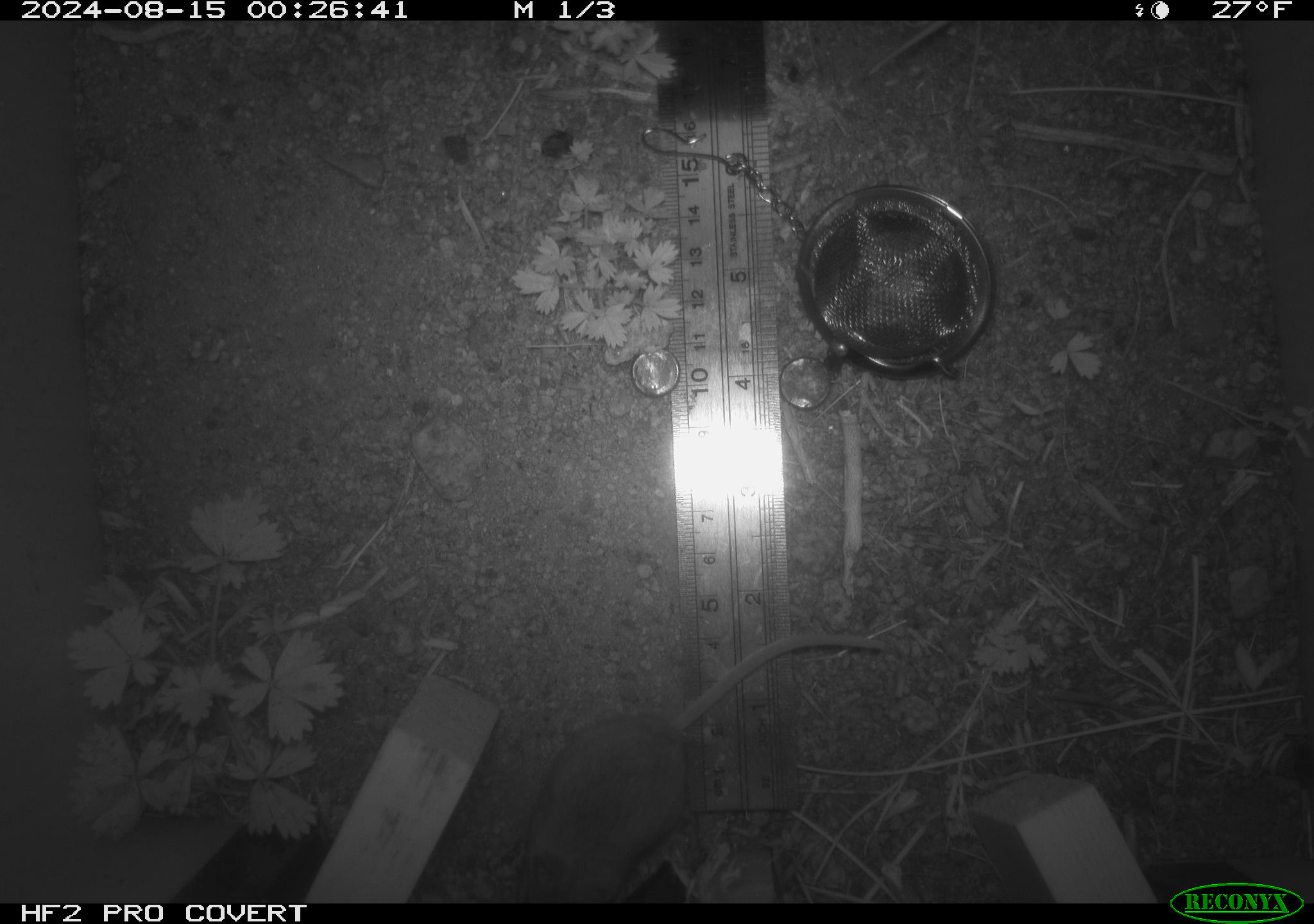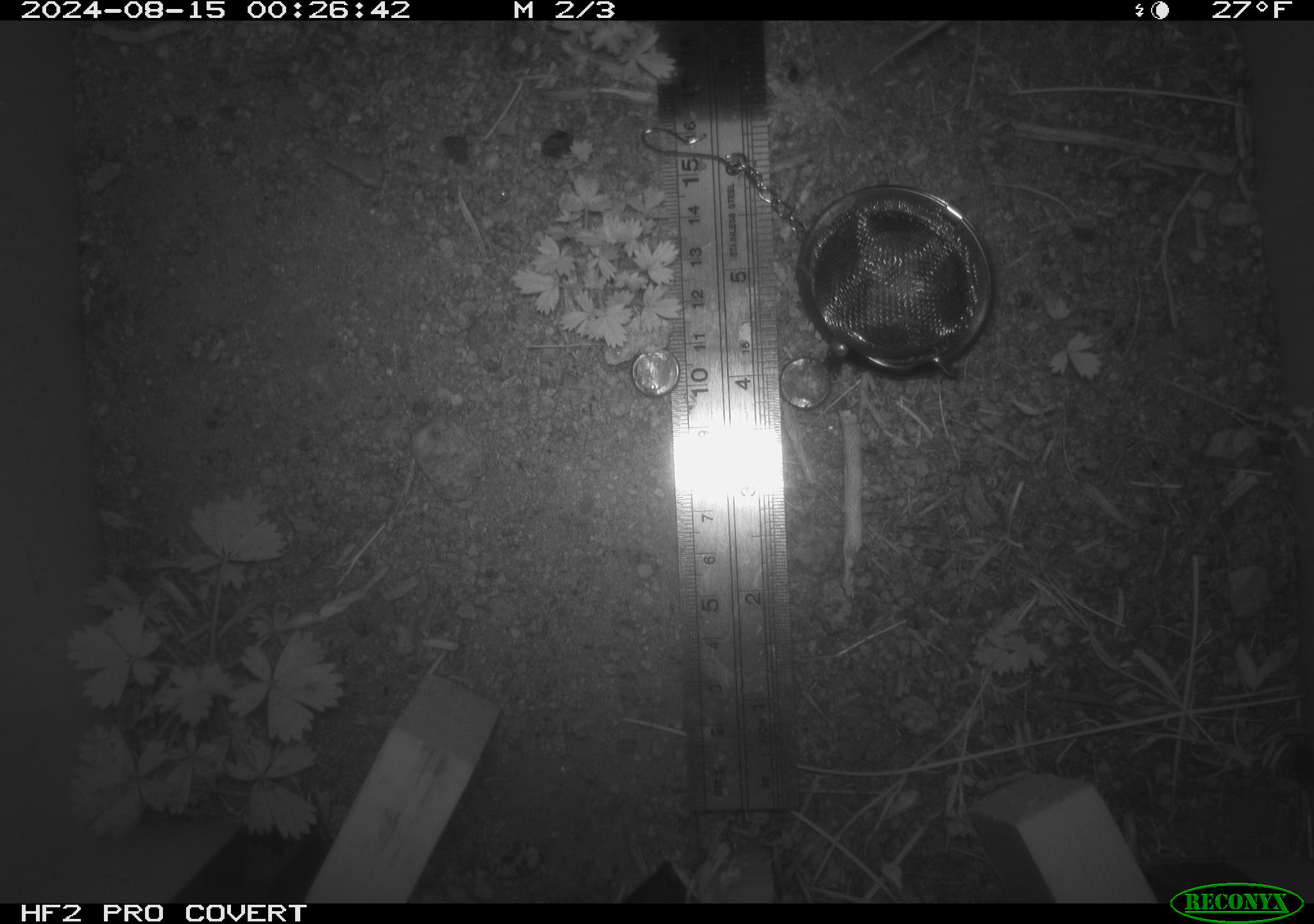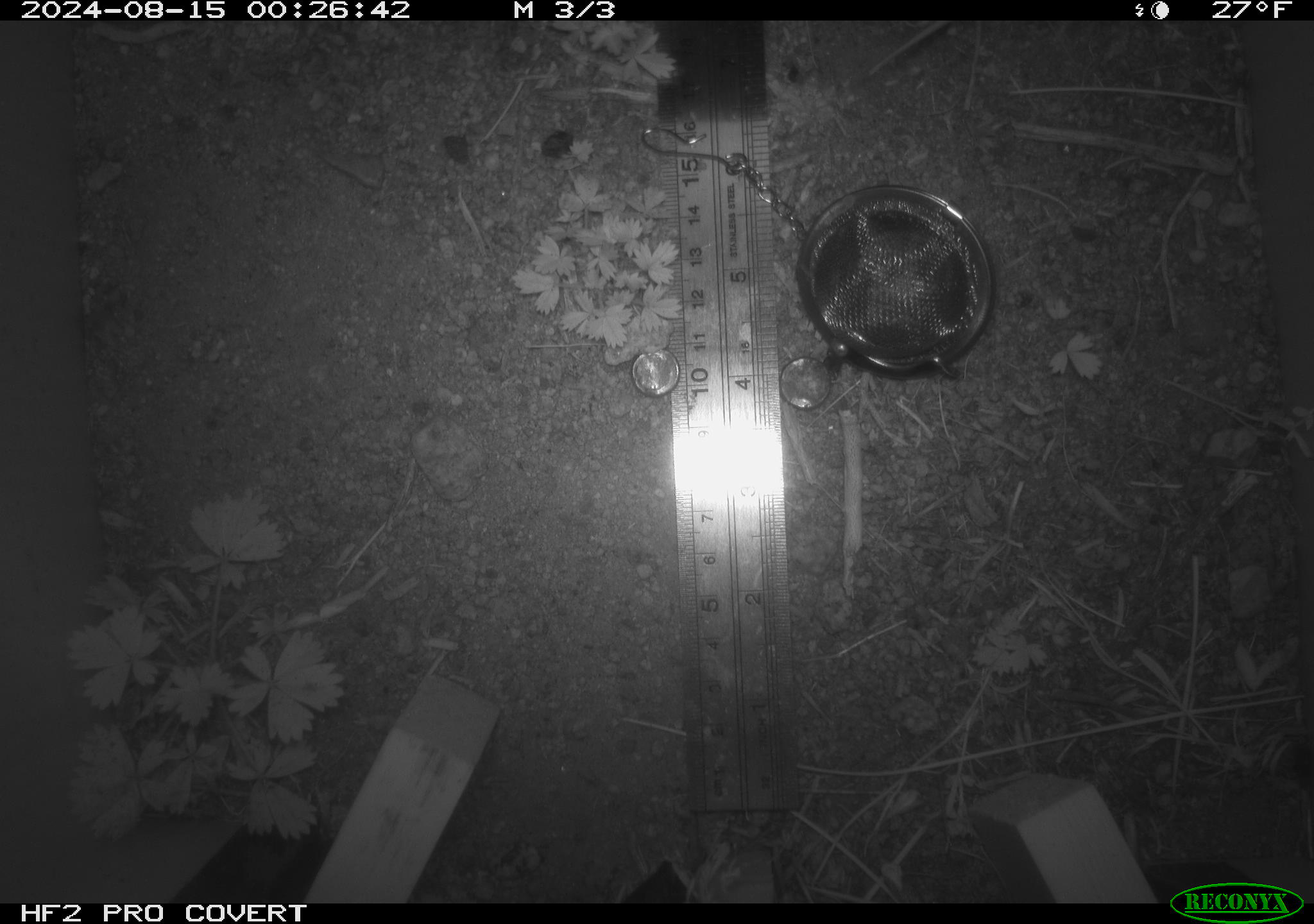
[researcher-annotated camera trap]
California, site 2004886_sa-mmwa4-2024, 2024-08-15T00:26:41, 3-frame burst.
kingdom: Animalia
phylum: Chordata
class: Mammalia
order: Rodentia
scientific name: Rodentia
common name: mouse species